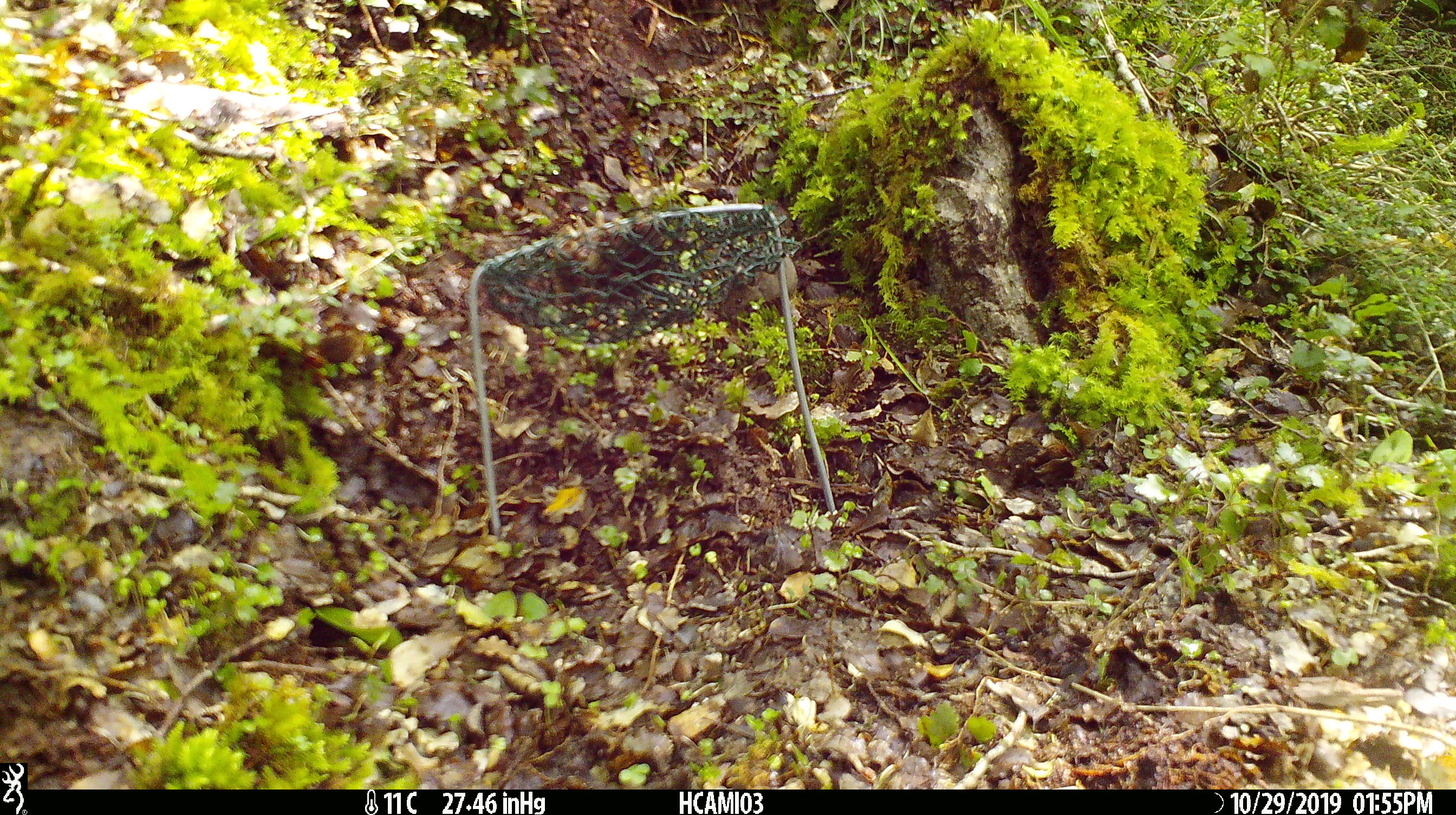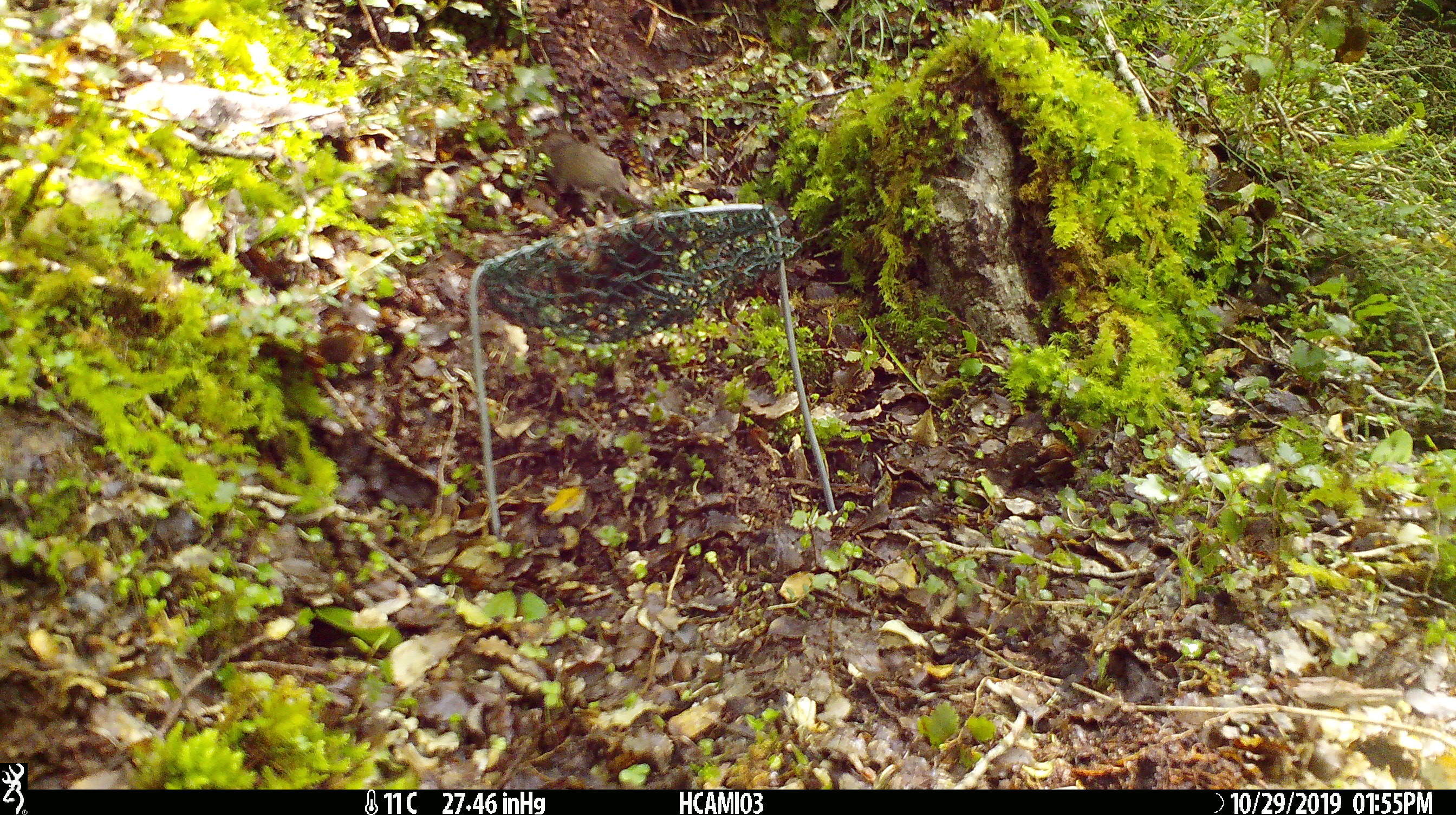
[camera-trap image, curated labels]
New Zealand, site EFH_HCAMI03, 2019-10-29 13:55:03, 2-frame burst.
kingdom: Animalia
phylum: Chordata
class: Mammalia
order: Rodentia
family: Muridae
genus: Mus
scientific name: Mus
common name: mouse